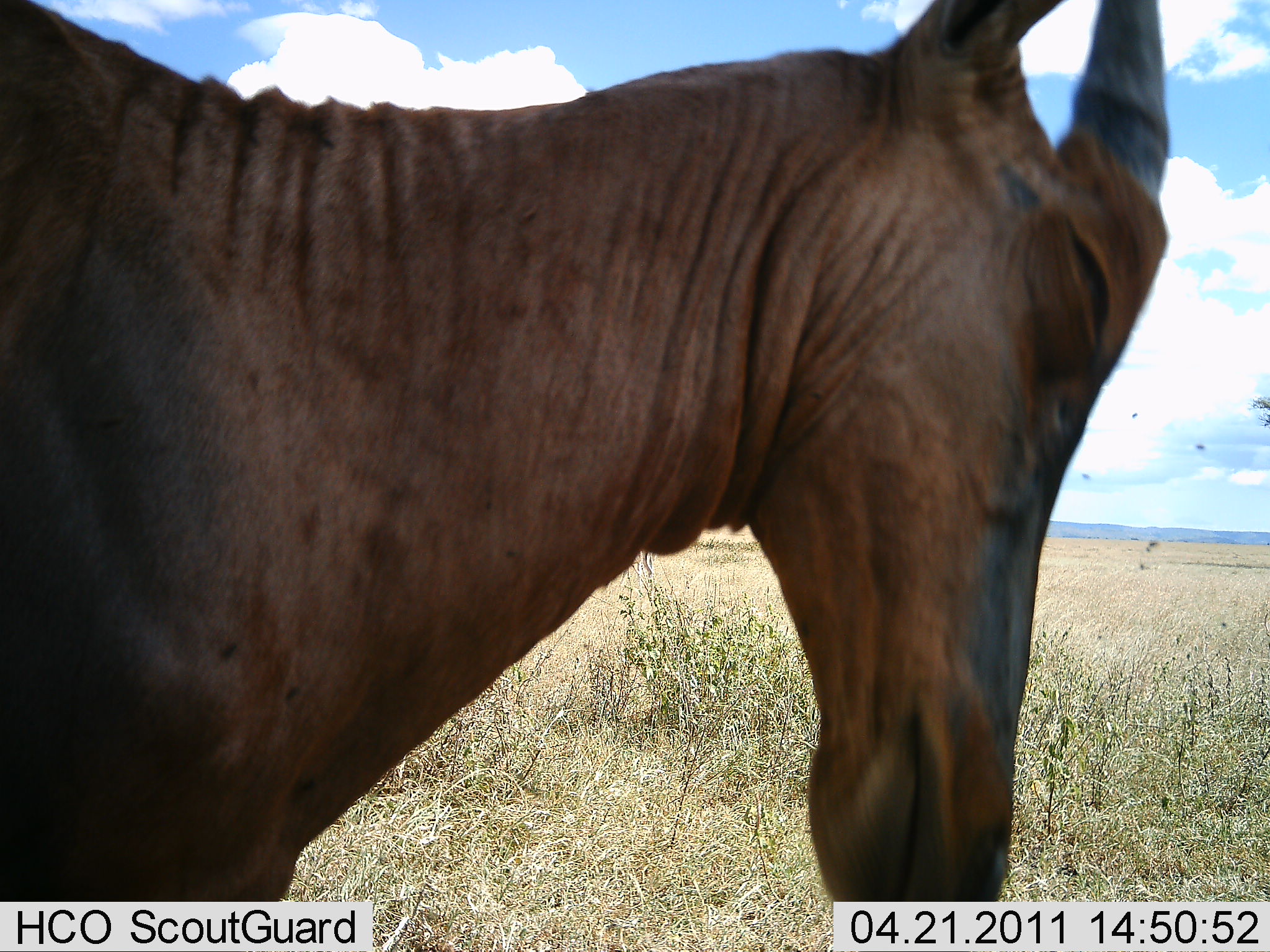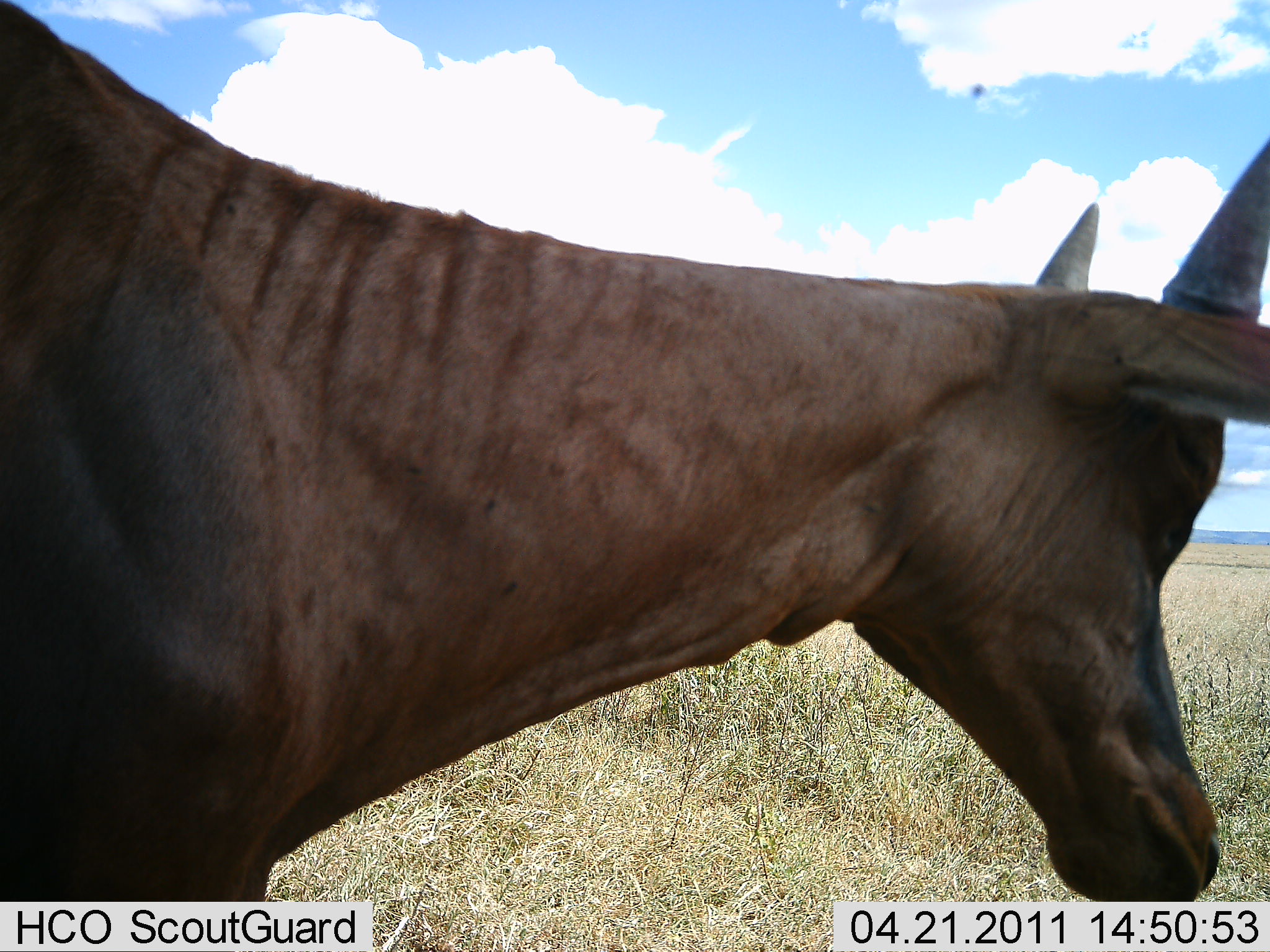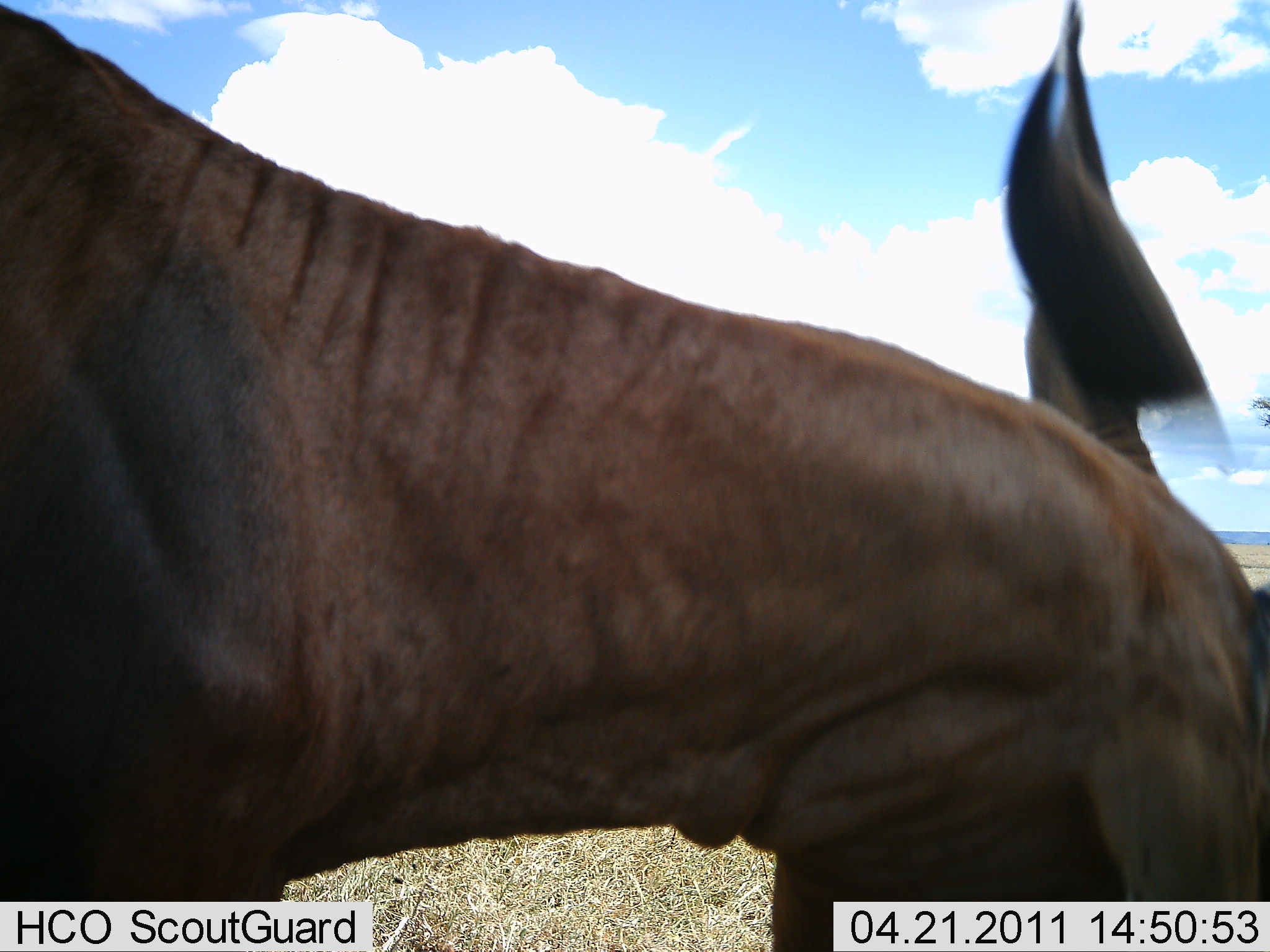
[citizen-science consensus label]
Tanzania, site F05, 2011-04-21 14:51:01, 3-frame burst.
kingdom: Animalia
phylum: Chordata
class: Mammalia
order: Artiodactyla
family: Bovidae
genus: Damaliscus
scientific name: Damaliscus lunatus jimela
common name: topi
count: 1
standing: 83%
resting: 8%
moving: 8%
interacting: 8%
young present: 0%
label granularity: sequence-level